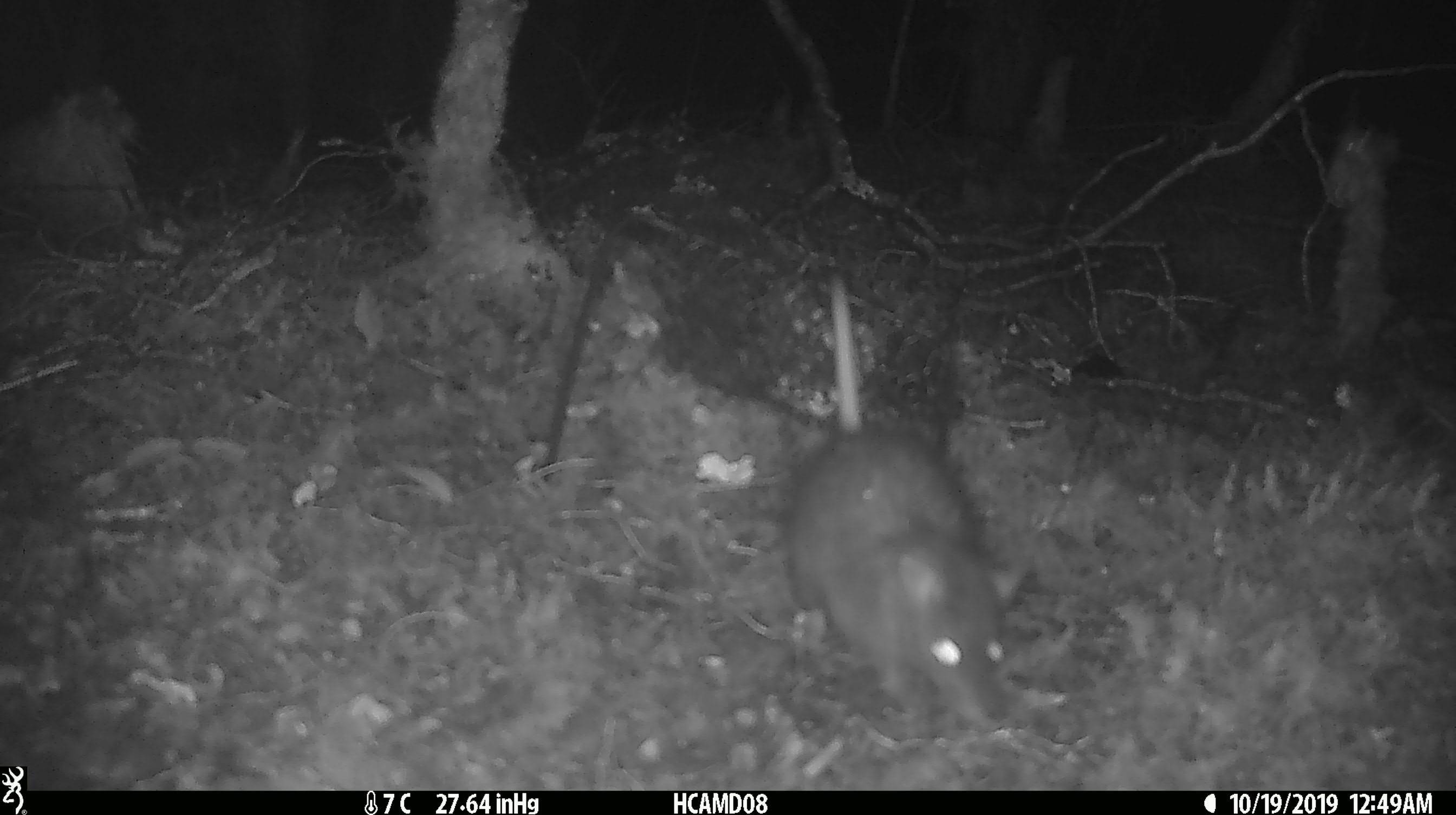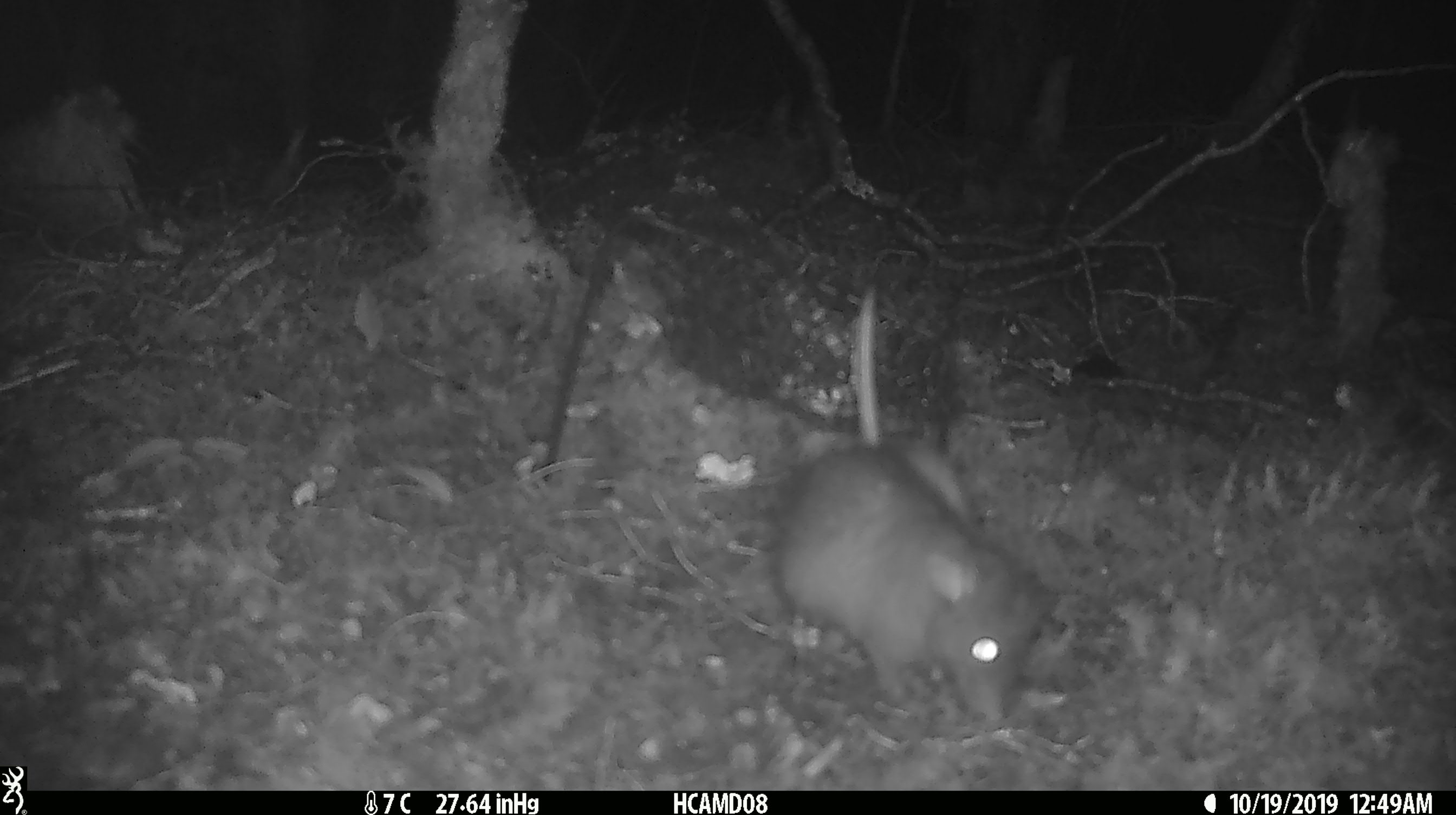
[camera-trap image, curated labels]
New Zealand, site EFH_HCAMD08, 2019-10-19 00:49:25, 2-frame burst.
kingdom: Animalia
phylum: Chordata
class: Mammalia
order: Rodentia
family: Muridae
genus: Rattus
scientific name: Rattus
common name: rat